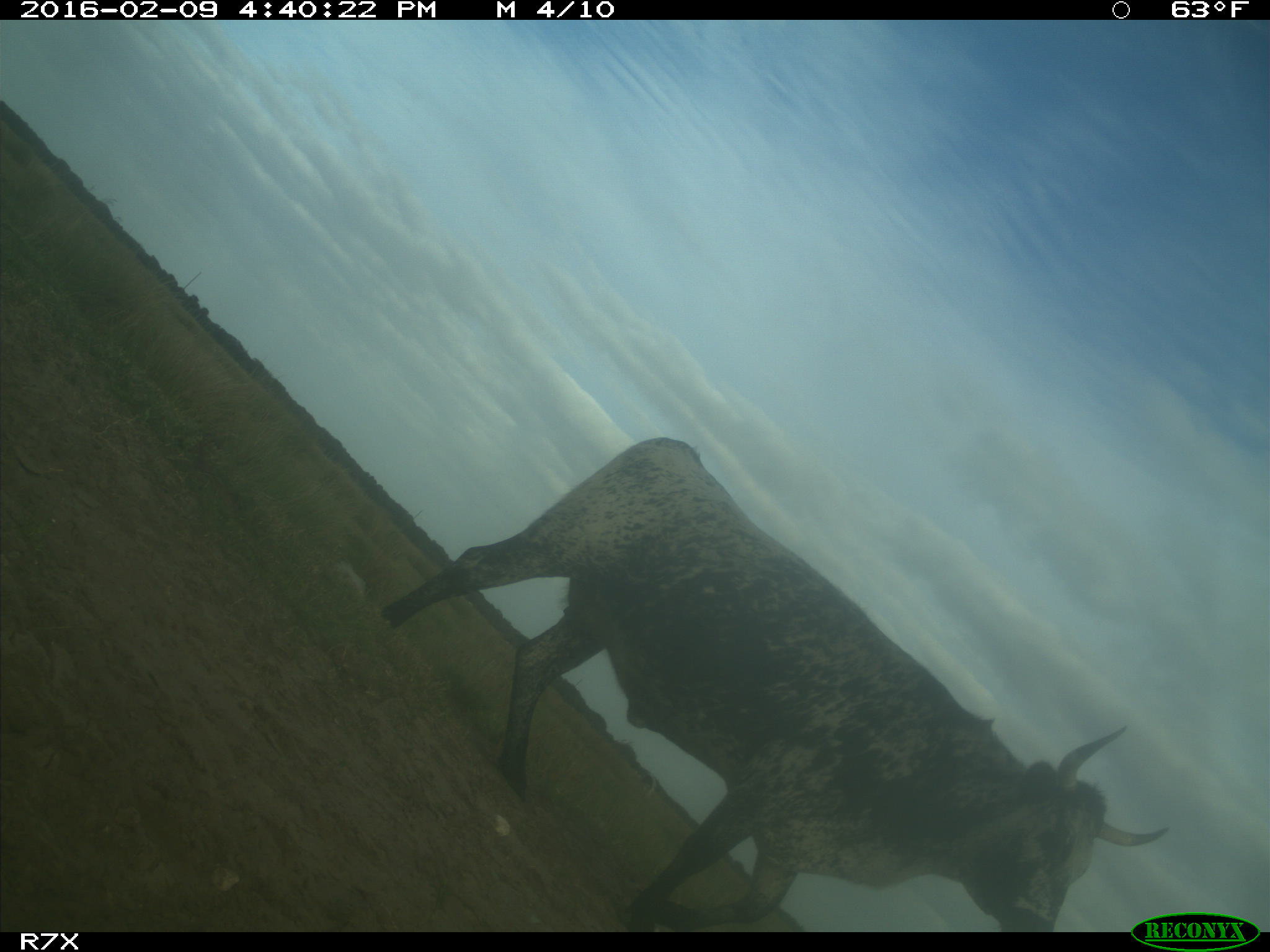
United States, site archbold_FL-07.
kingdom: Animalia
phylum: Chordata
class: Mammalia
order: Artiodactyla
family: Bovidae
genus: Bos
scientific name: Bos taurus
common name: domestic cow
Bos taurus (domestic cow).